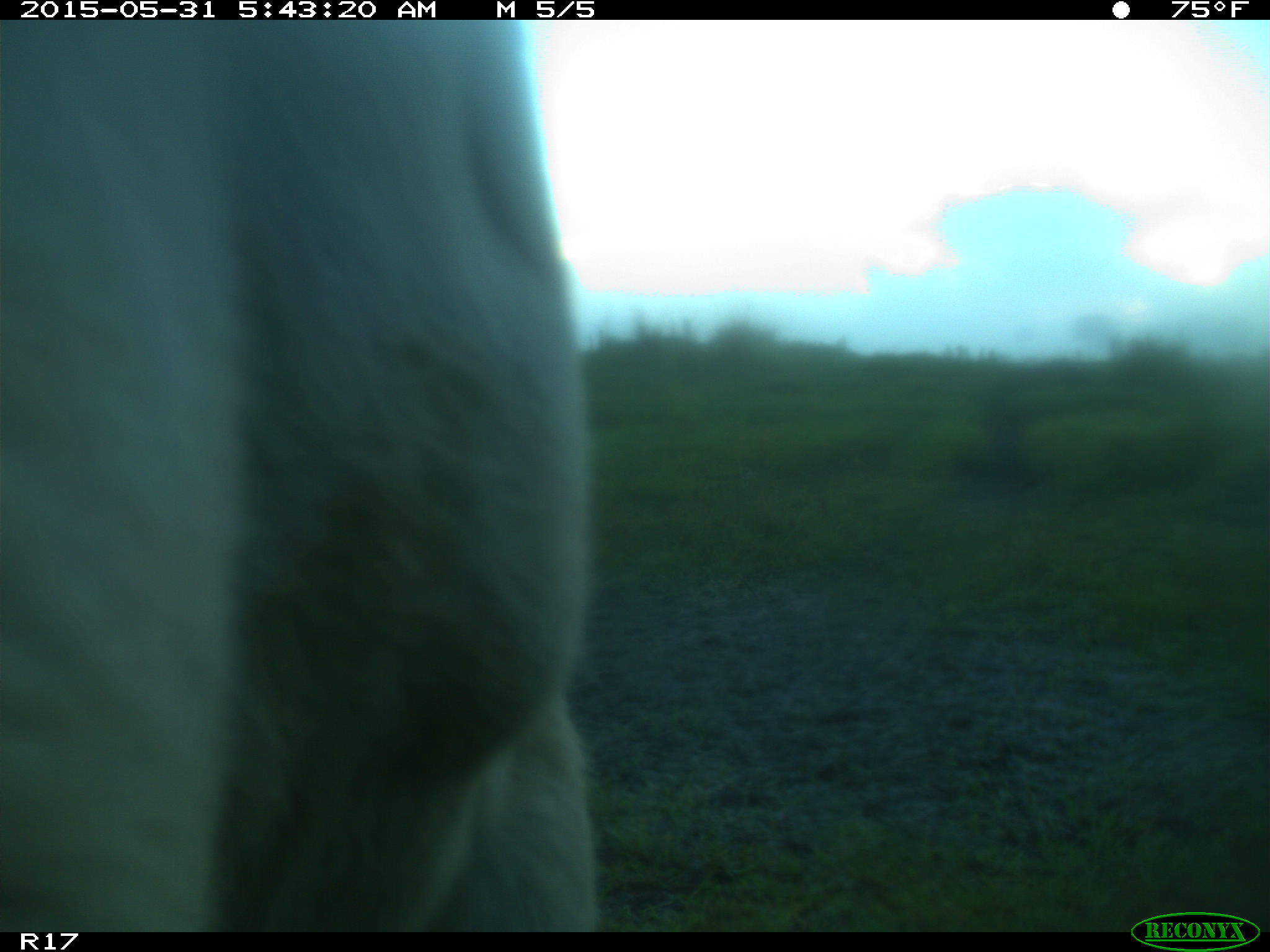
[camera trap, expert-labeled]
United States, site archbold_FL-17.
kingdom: Animalia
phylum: Chordata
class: Mammalia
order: Artiodactyla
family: Bovidae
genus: Bos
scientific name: Bos taurus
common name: domestic cow